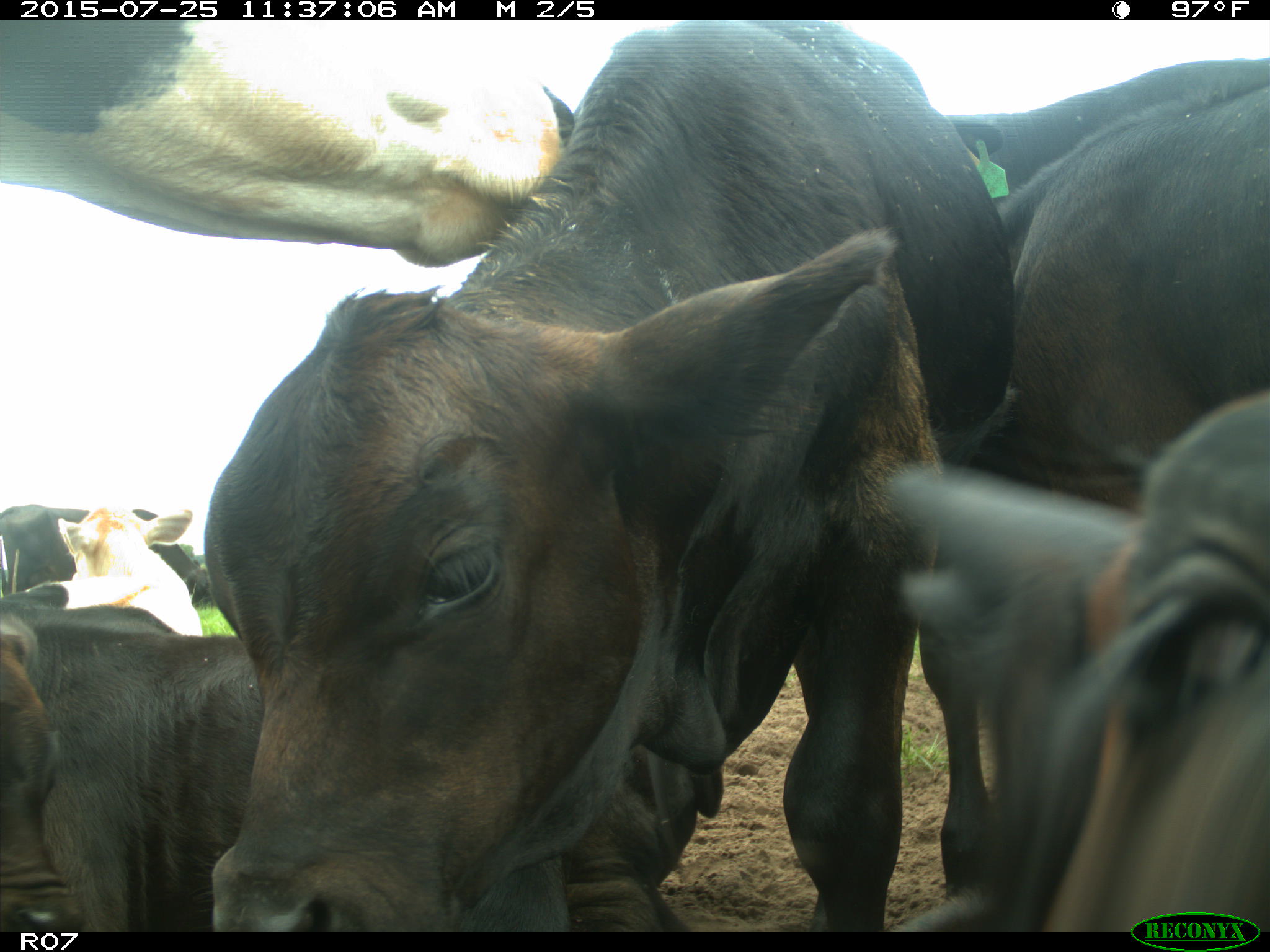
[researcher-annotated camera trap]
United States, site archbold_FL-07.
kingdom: Animalia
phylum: Chordata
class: Mammalia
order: Artiodactyla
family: Bovidae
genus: Bos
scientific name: Bos taurus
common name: domestic cow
Bos taurus (domestic cow).